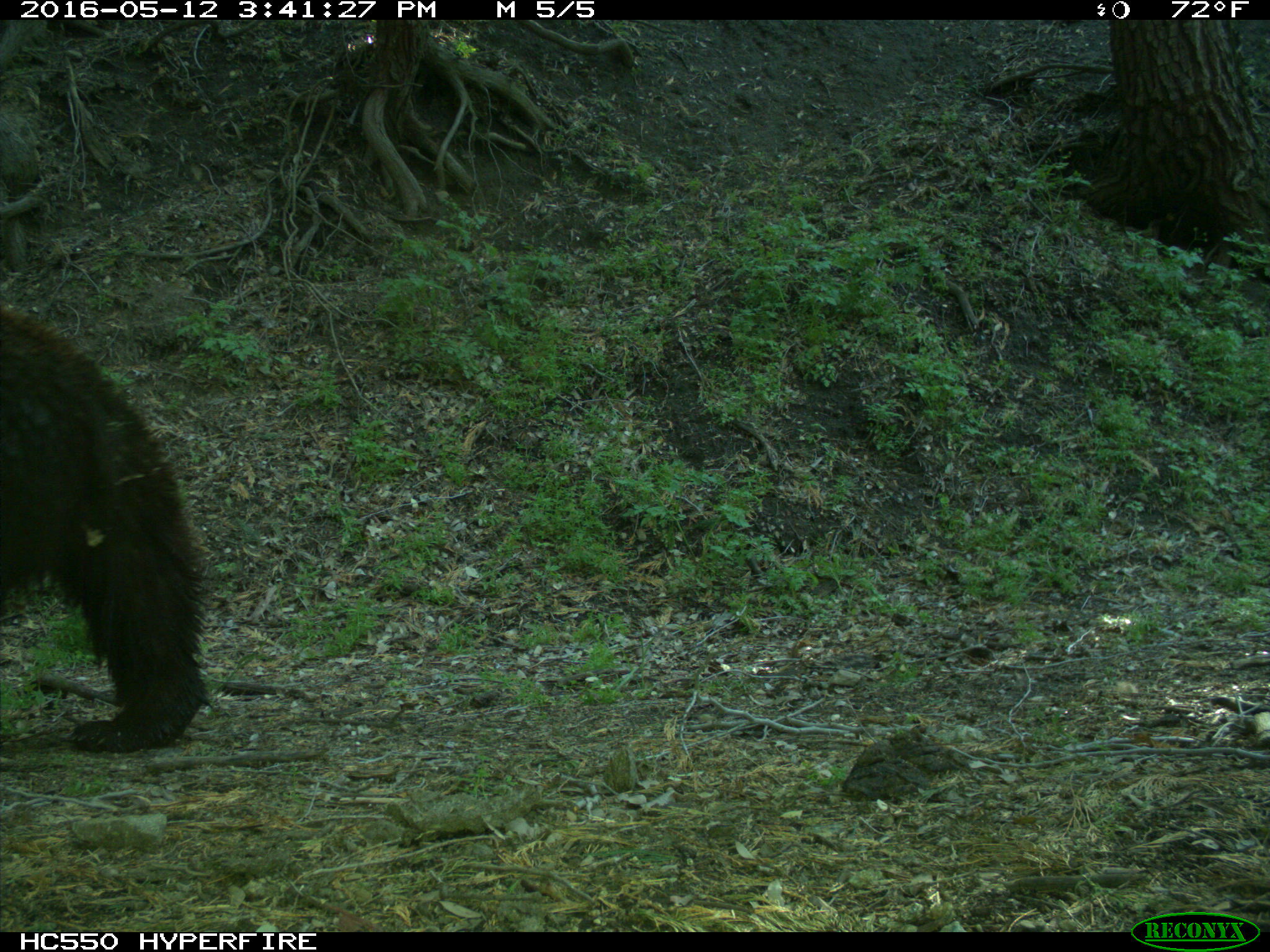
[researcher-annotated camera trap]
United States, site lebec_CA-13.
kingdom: Animalia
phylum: Chordata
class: Mammalia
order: Carnivora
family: Ursidae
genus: Ursus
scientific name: Ursus americanus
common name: american black bear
Ursus americanus (american black bear).